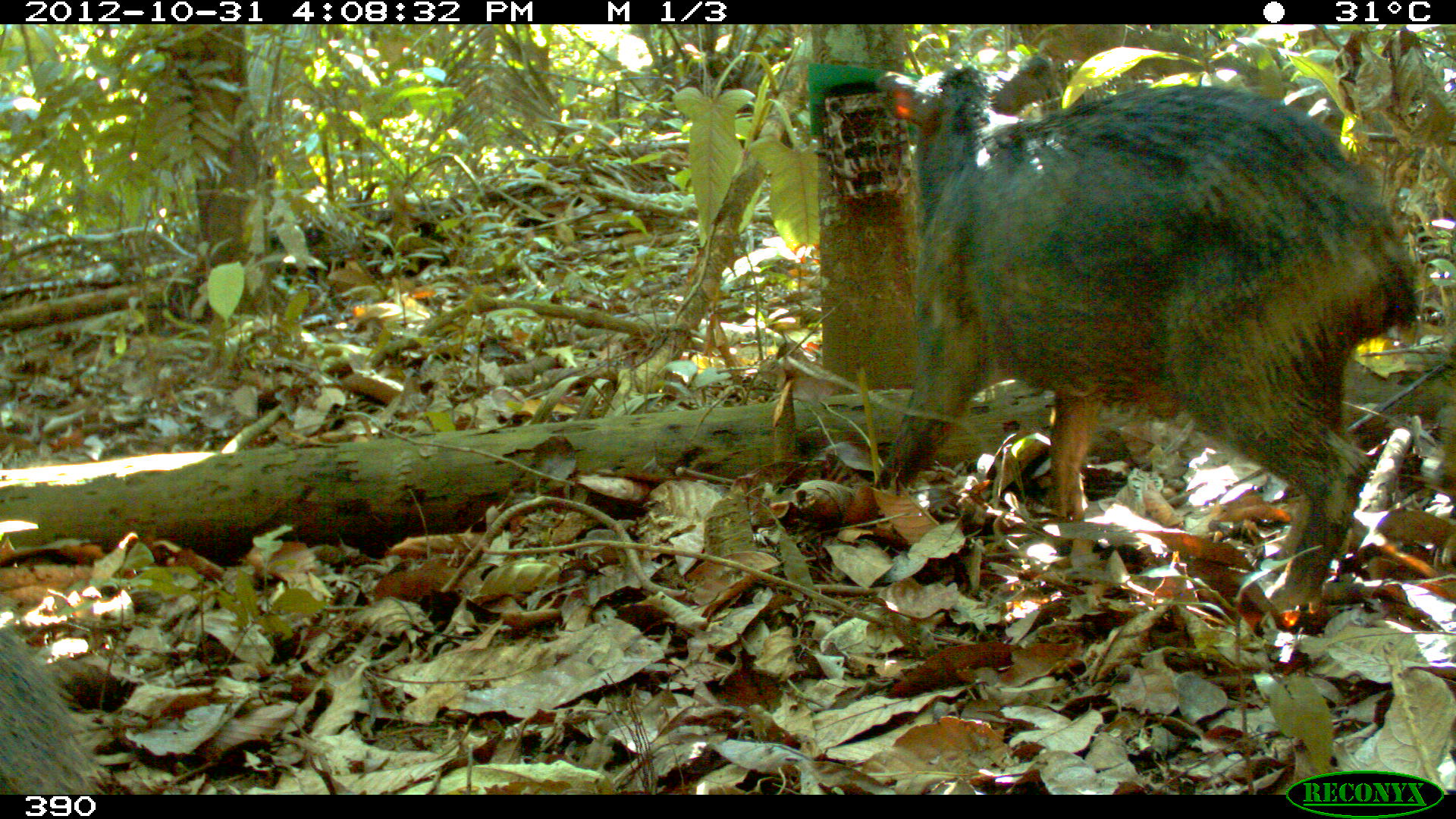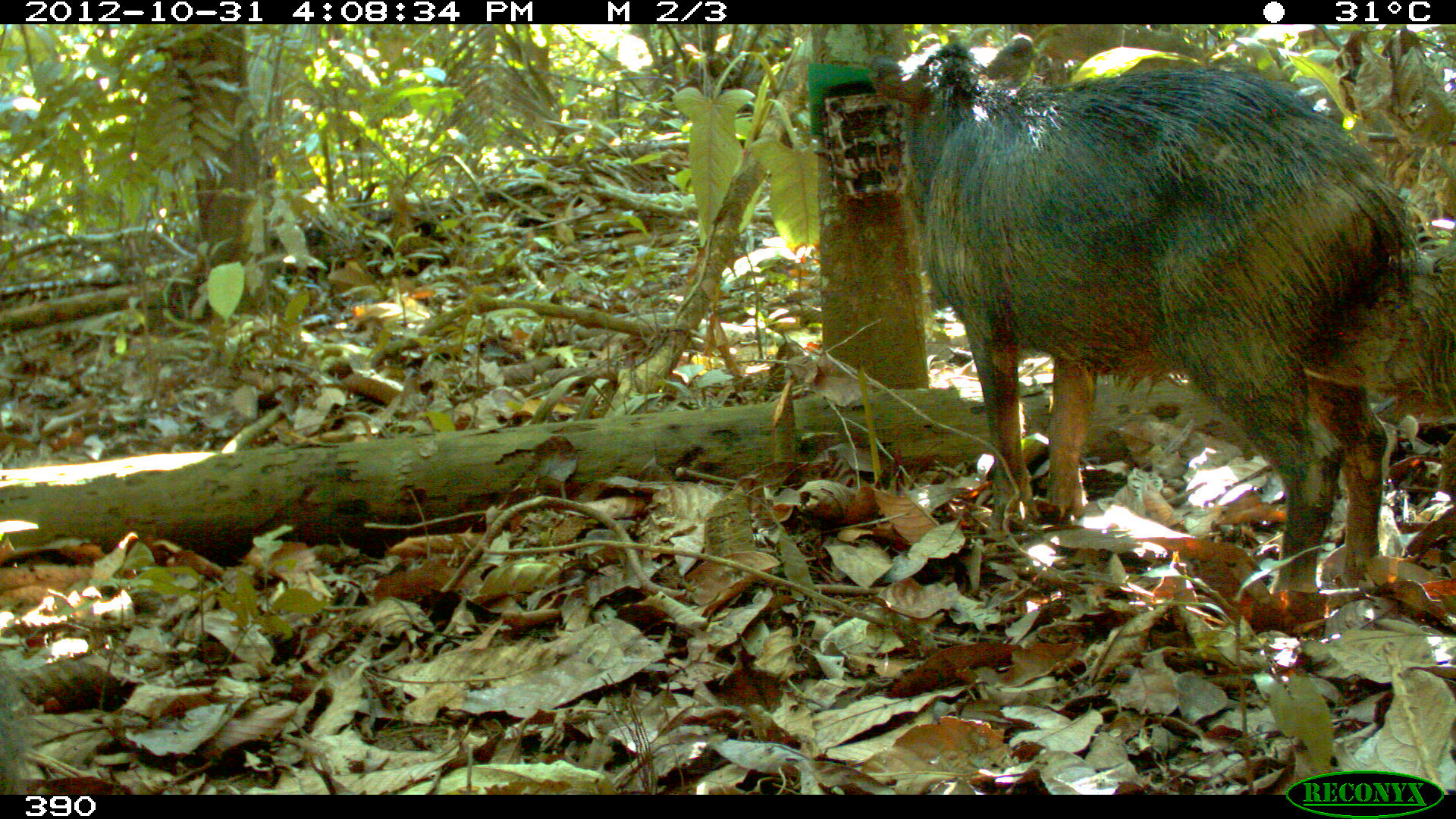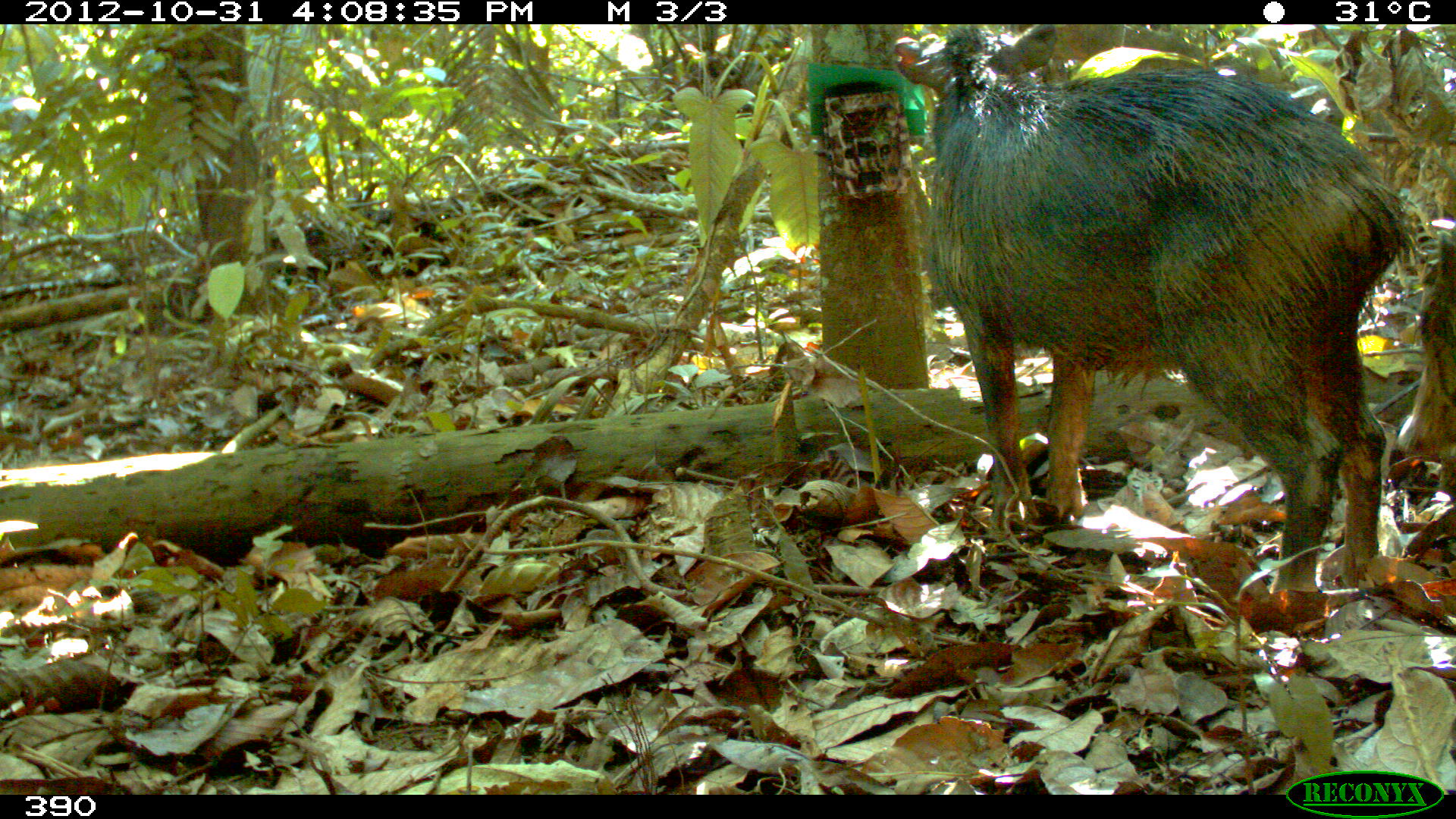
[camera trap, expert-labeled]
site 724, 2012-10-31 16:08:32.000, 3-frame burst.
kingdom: Animalia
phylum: Chordata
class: Mammalia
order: Artiodactyla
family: Tayassuidae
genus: Tayassu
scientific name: Tayassu pecari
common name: white-lipped peccary